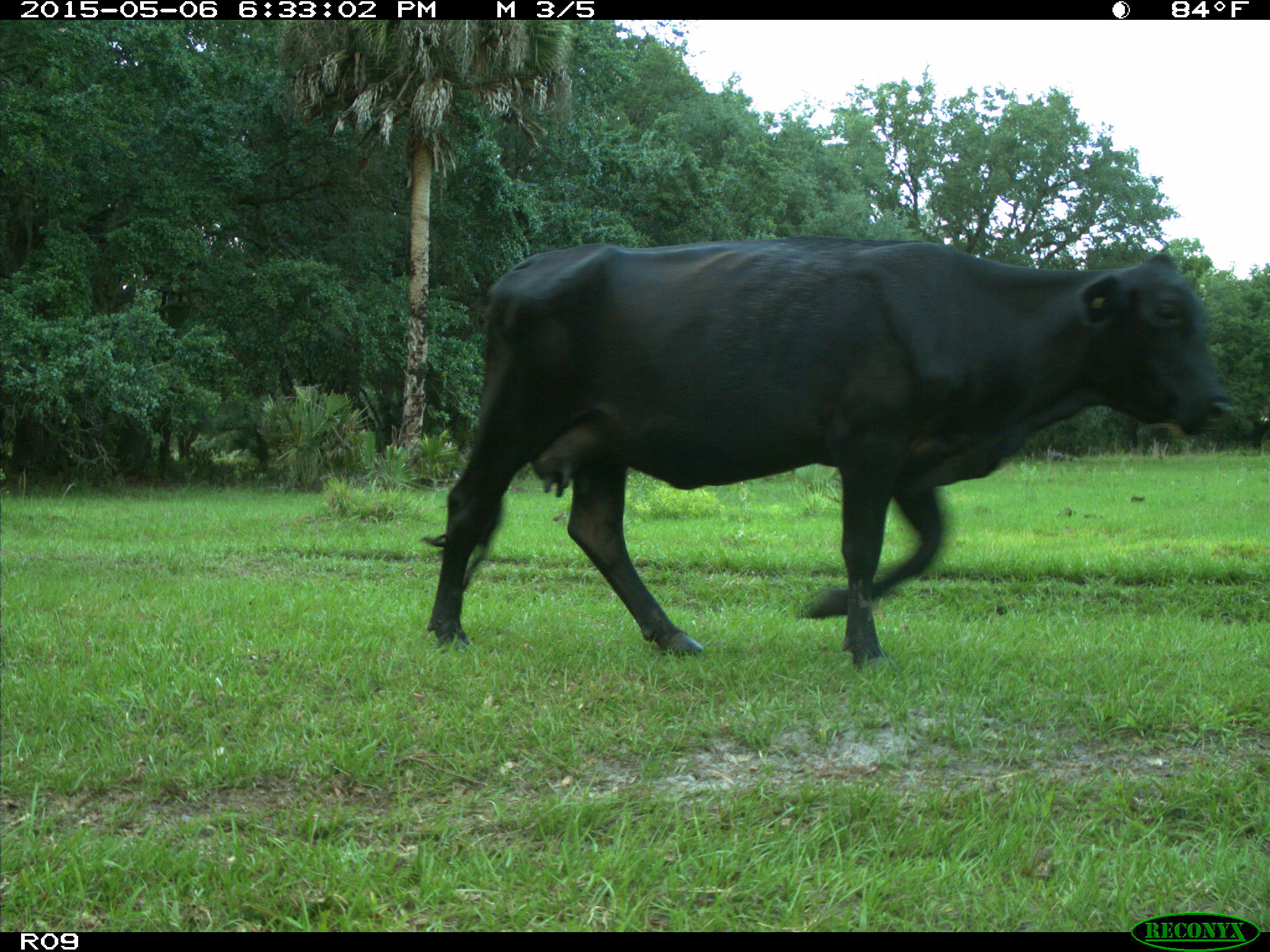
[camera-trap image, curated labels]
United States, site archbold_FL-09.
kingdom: Animalia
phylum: Chordata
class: Mammalia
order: Artiodactyla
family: Bovidae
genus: Bos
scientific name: Bos taurus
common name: domestic cow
Bos taurus (domestic cow).